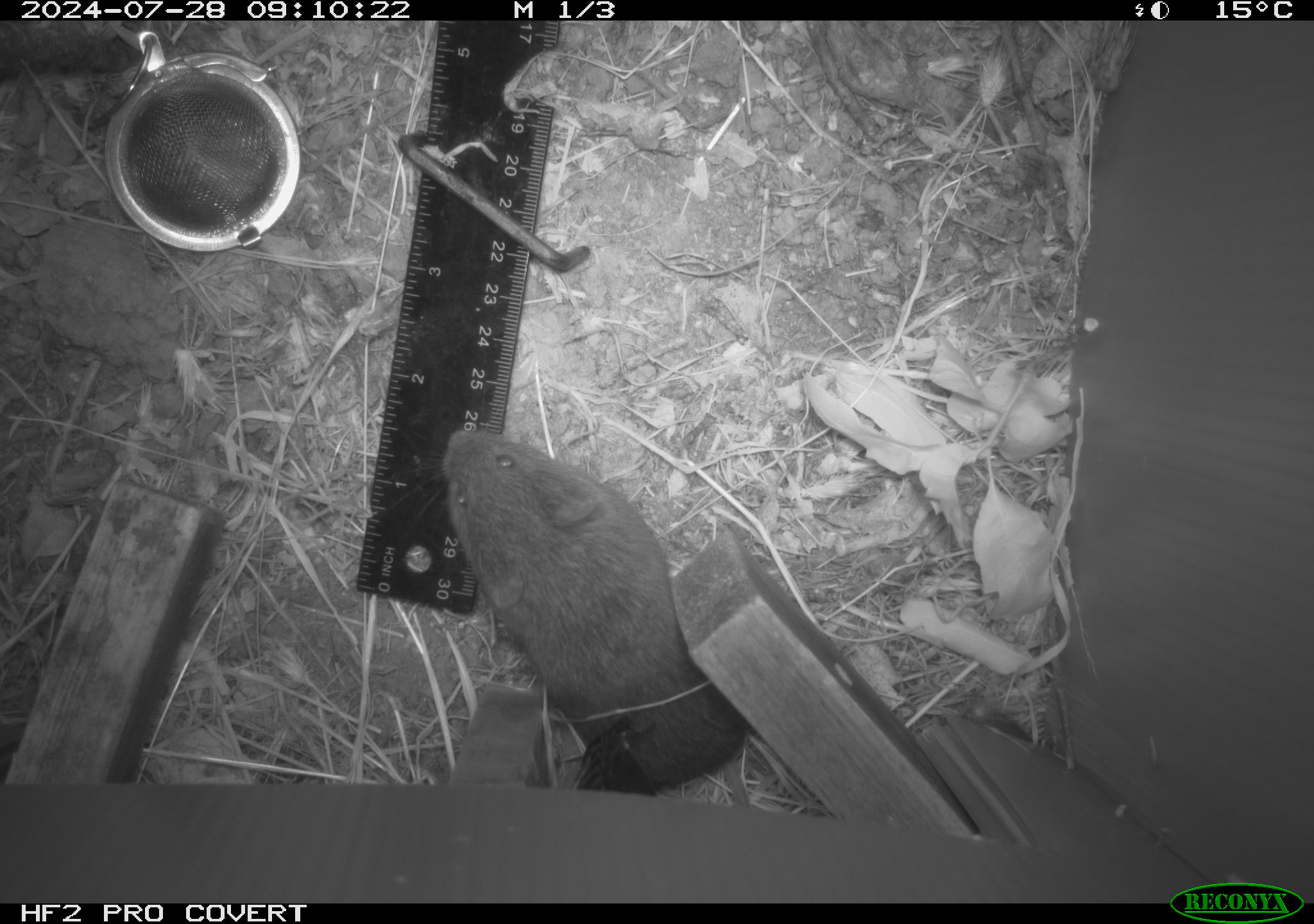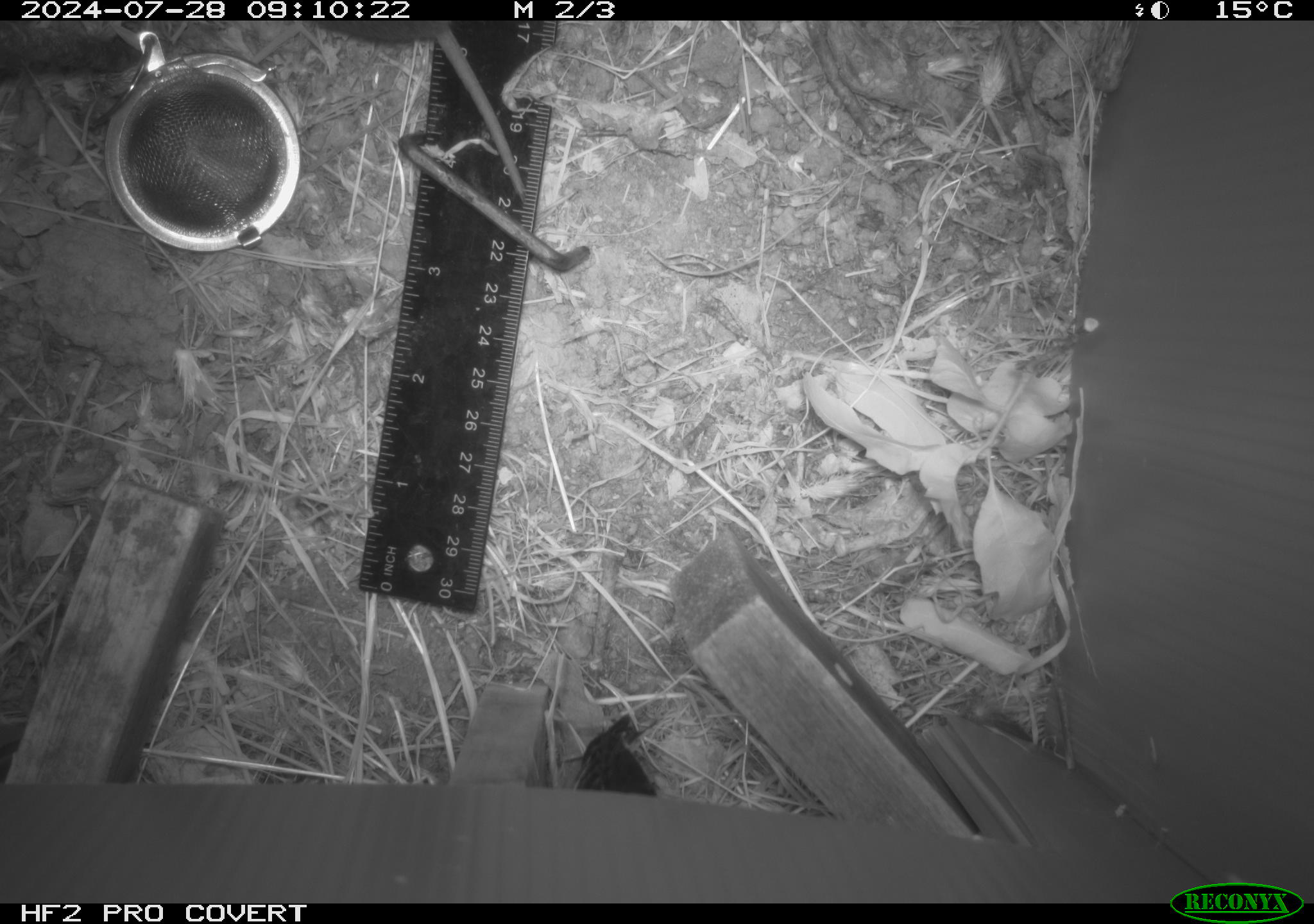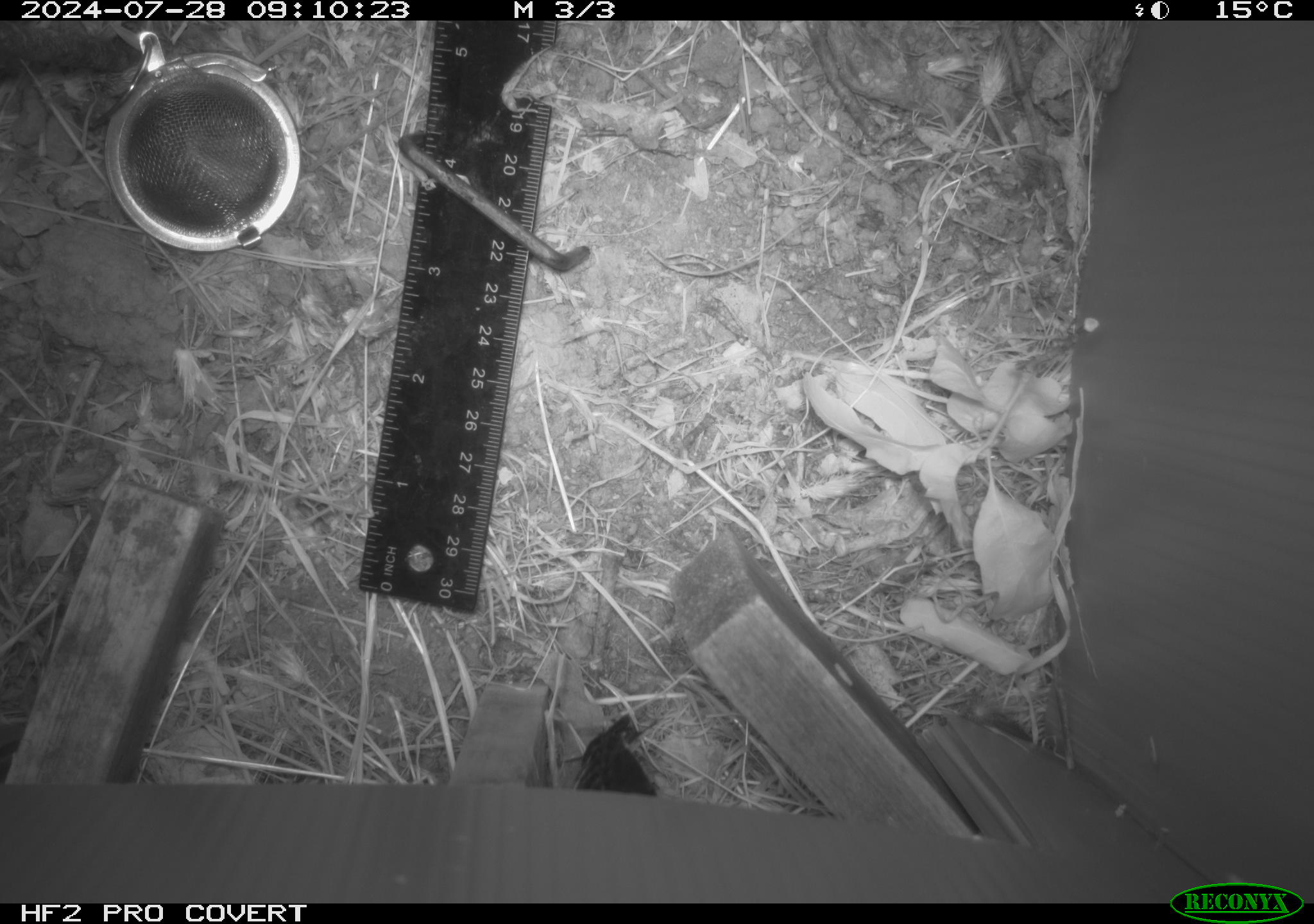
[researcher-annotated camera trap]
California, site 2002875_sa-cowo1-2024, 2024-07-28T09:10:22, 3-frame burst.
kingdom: Animalia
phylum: Chordata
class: Mammalia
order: Rodentia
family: Cricetidae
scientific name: Arvicolinae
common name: voles, lemmings, and muskrats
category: arvicolinae subfamily